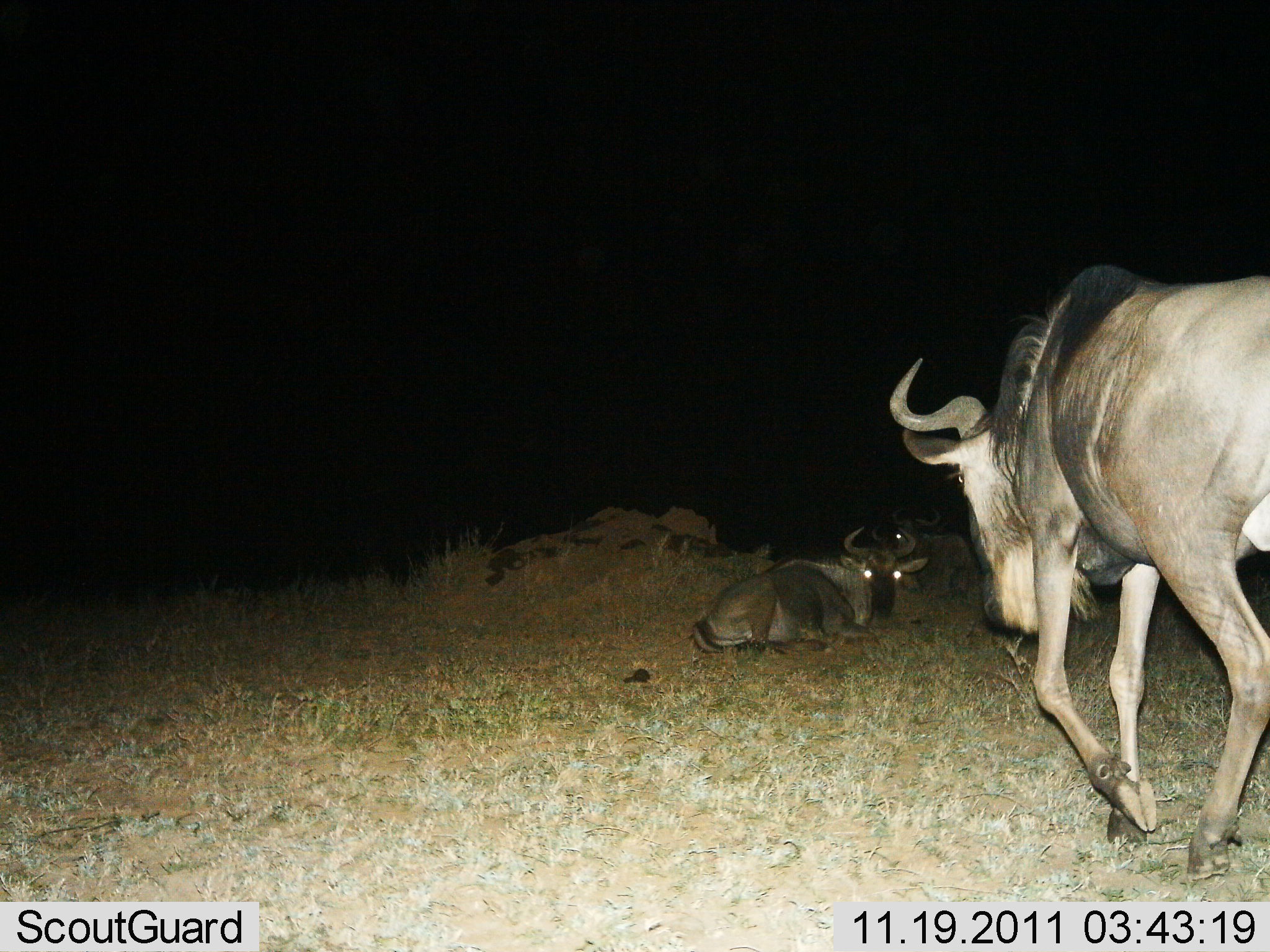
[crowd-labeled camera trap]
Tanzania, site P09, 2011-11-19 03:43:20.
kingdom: Animalia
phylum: Chordata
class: Mammalia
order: Artiodactyla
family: Bovidae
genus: Connochaetes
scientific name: Connochaetes taurinus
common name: blue wildebeest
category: wildebeest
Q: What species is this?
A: Wildebeest (blue wildebeest) (Connochaetes taurinus).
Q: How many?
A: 2.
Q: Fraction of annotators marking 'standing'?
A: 17%.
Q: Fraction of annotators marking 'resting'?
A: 100%.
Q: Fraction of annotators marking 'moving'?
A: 58%.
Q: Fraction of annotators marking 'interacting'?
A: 0%.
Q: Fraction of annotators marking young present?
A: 8%.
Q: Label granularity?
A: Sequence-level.